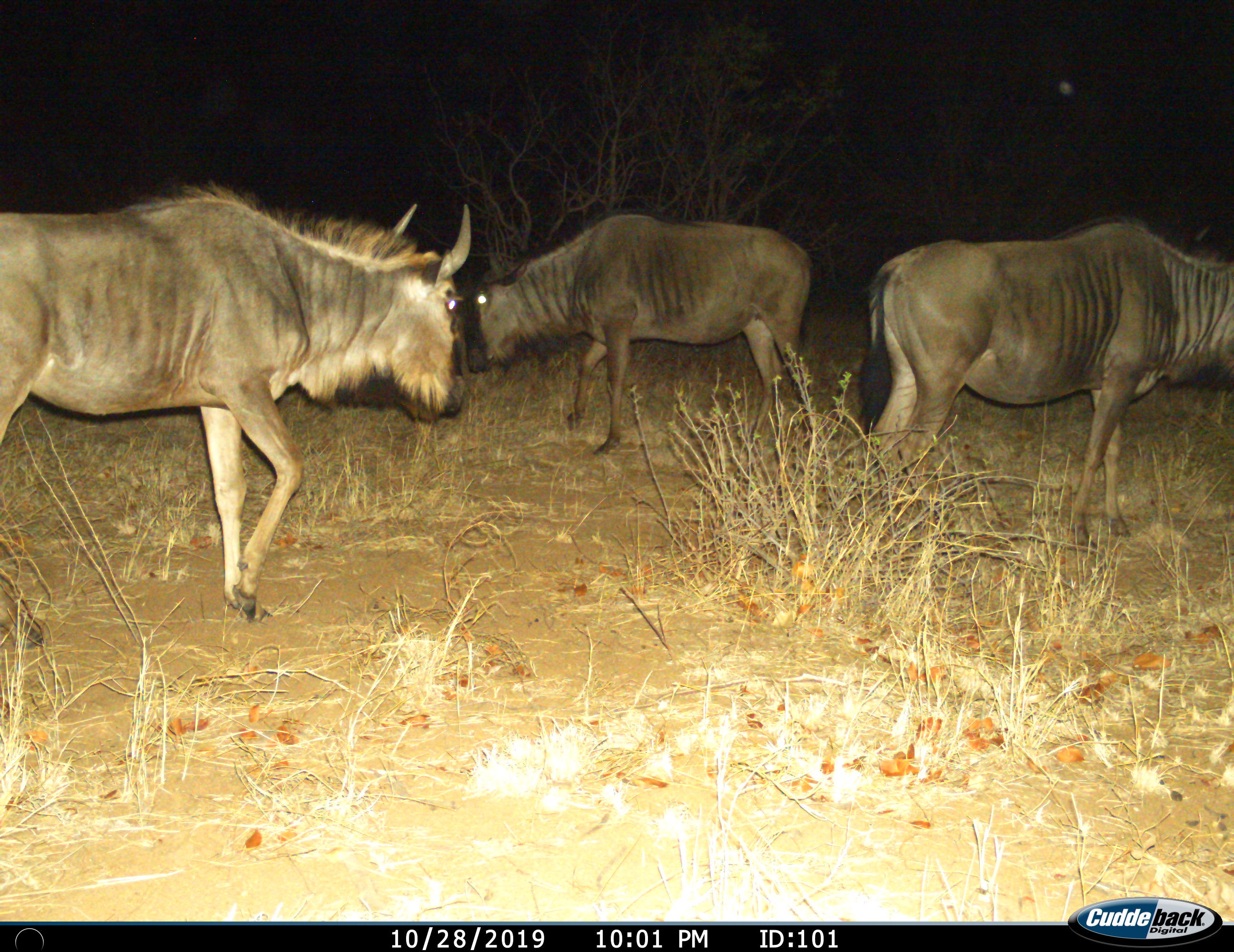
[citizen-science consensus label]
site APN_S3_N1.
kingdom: Animalia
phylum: Chordata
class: Mammalia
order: Artiodactyla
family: Bovidae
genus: Connochaetes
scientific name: Connochaetes taurinus taurinus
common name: blue wildebeest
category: wildebeestblue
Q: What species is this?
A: Wildebeestblue (blue wildebeest) (Connochaetes taurinus taurinus).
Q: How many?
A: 3.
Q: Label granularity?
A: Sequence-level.